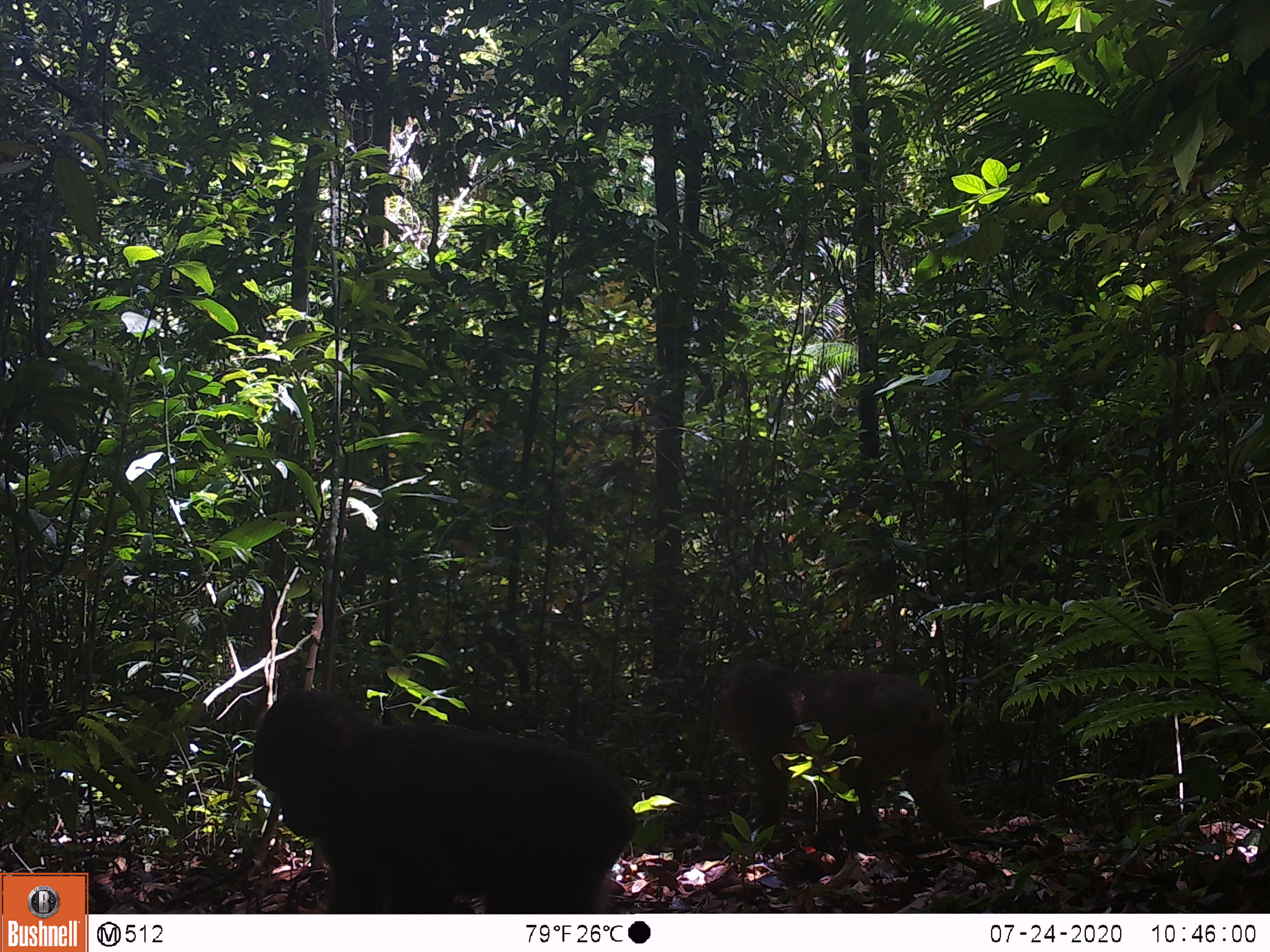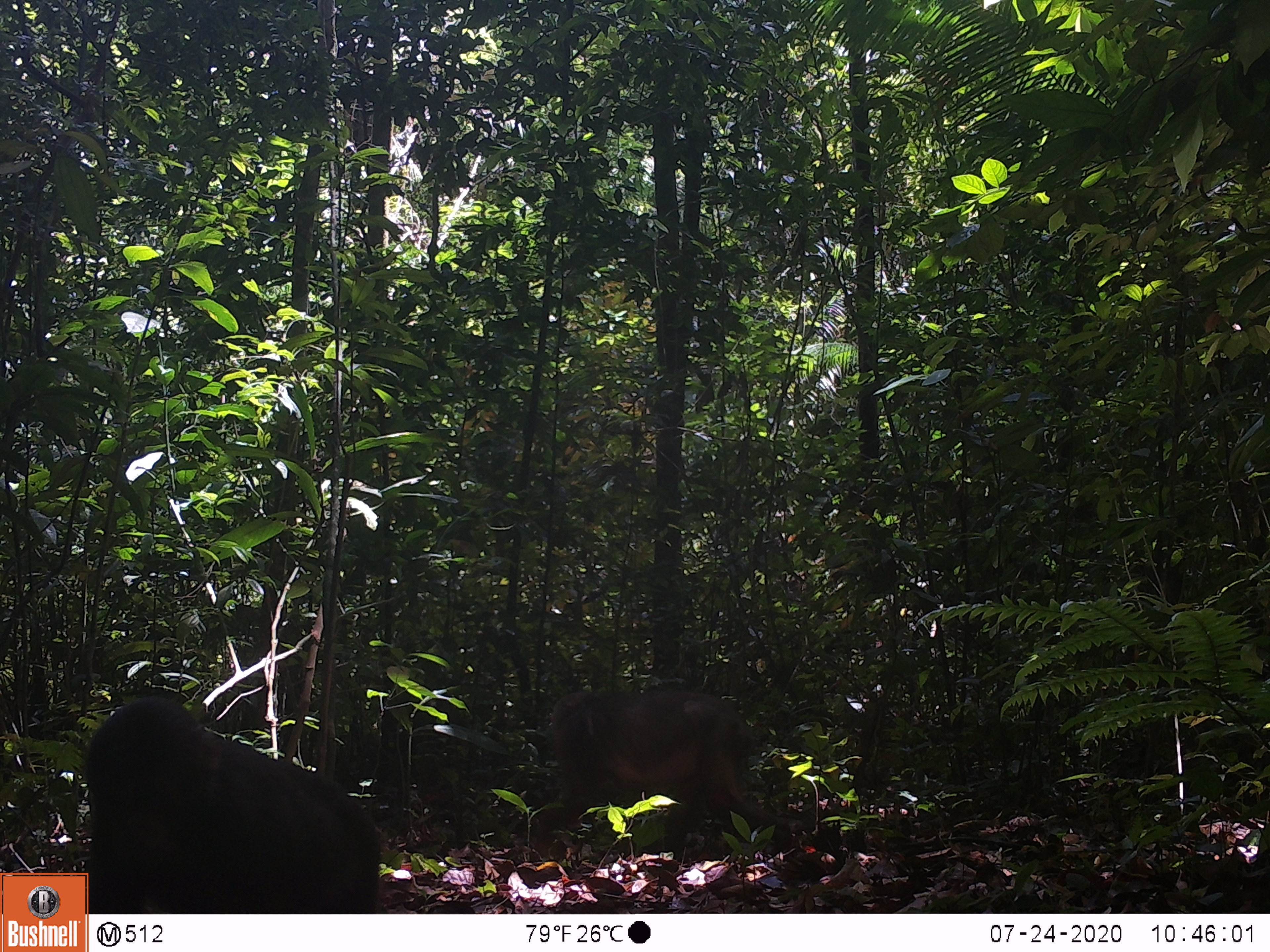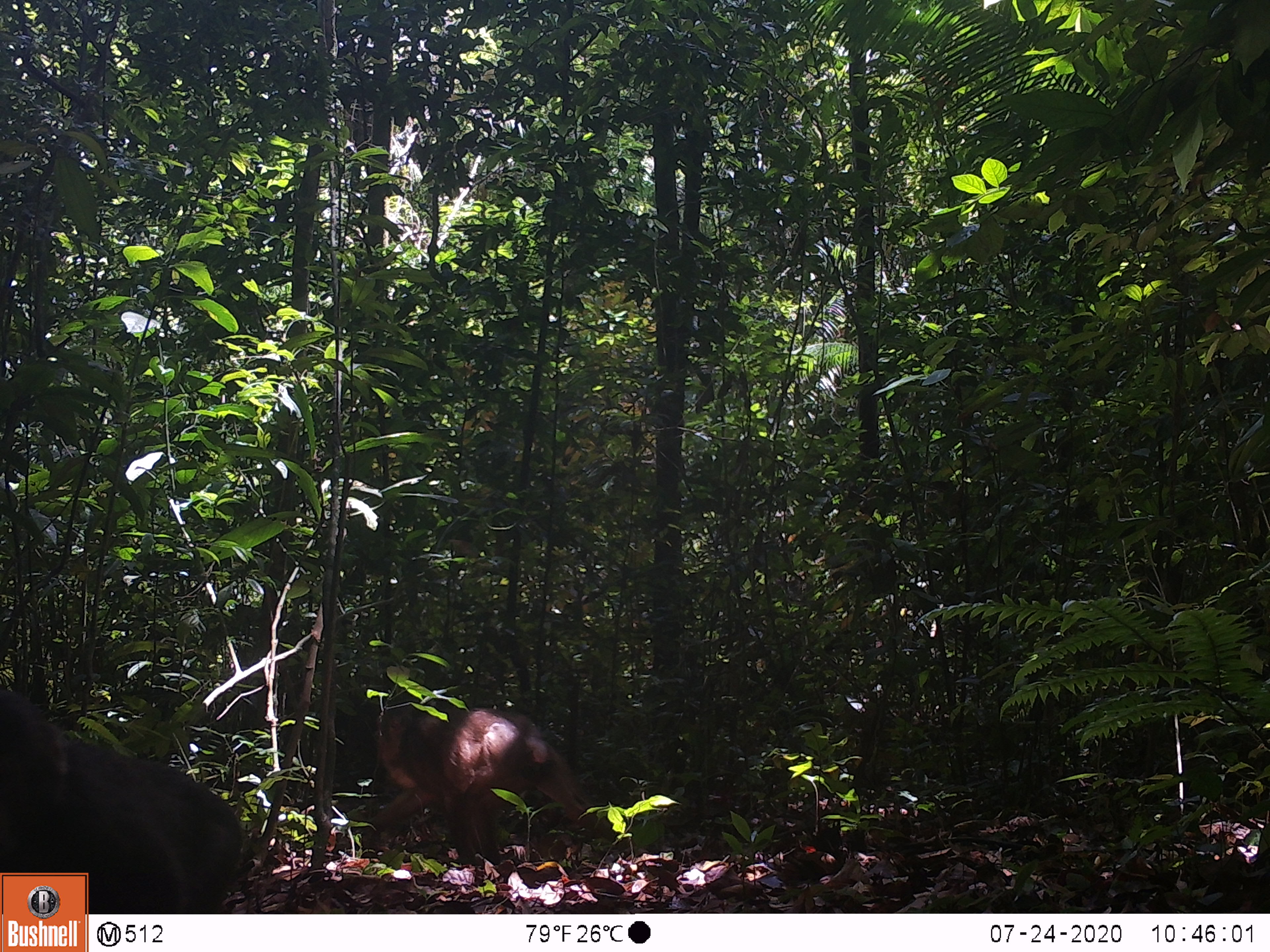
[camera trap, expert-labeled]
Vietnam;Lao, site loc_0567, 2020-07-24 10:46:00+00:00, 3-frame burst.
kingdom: Animalia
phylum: Chordata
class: Mammalia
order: Primates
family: Cercopithecidae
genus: Macaca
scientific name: Macaca arctoides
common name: stump-tailed macaque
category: stump tailed macaque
Stump tailed macaque (stump-tailed macaque) (Macaca arctoides). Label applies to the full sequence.